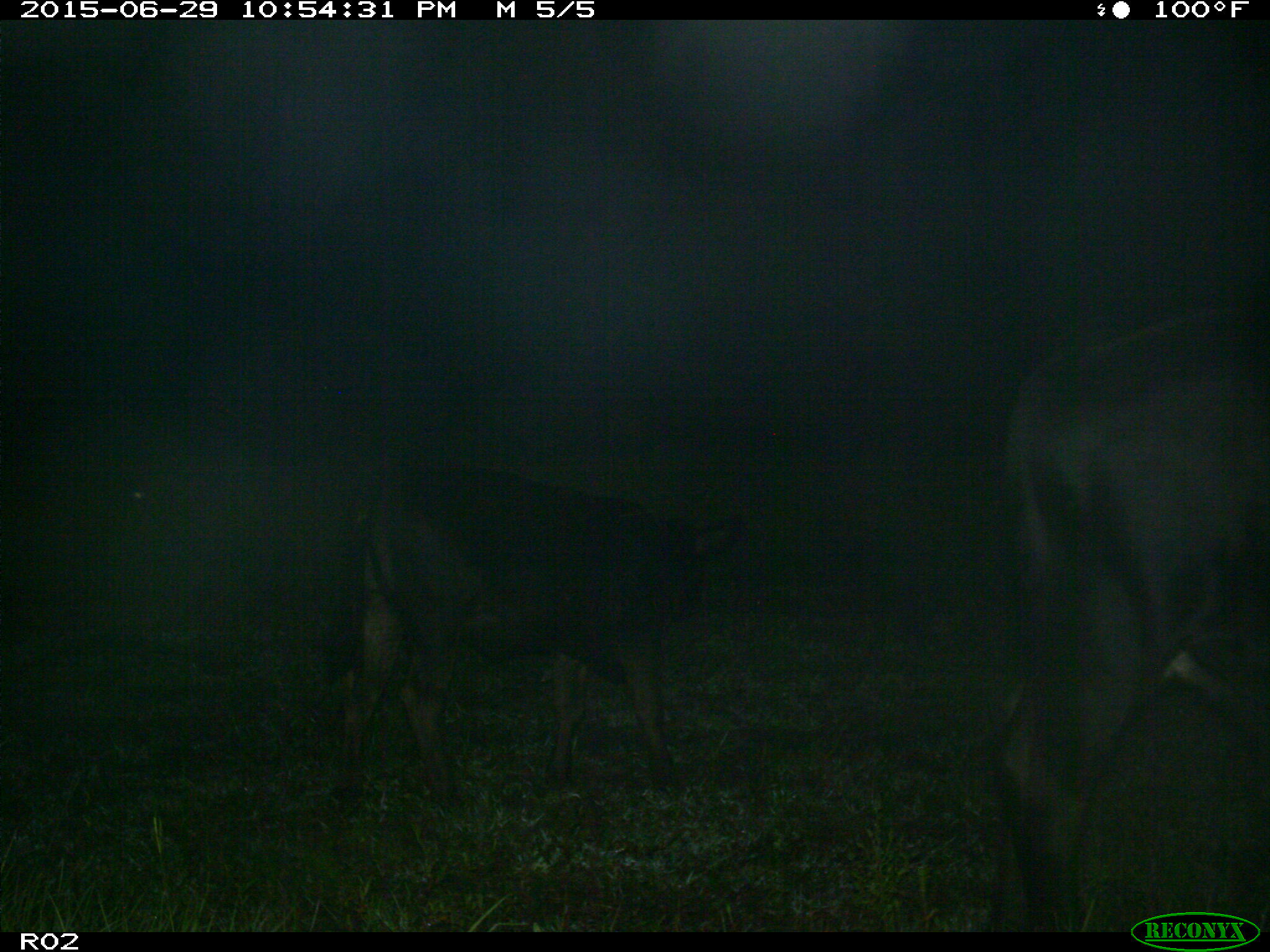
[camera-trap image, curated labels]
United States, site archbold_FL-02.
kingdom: Animalia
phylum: Chordata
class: Mammalia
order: Artiodactyla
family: Bovidae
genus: Bos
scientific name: Bos taurus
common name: domestic cow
Bos taurus (domestic cow).